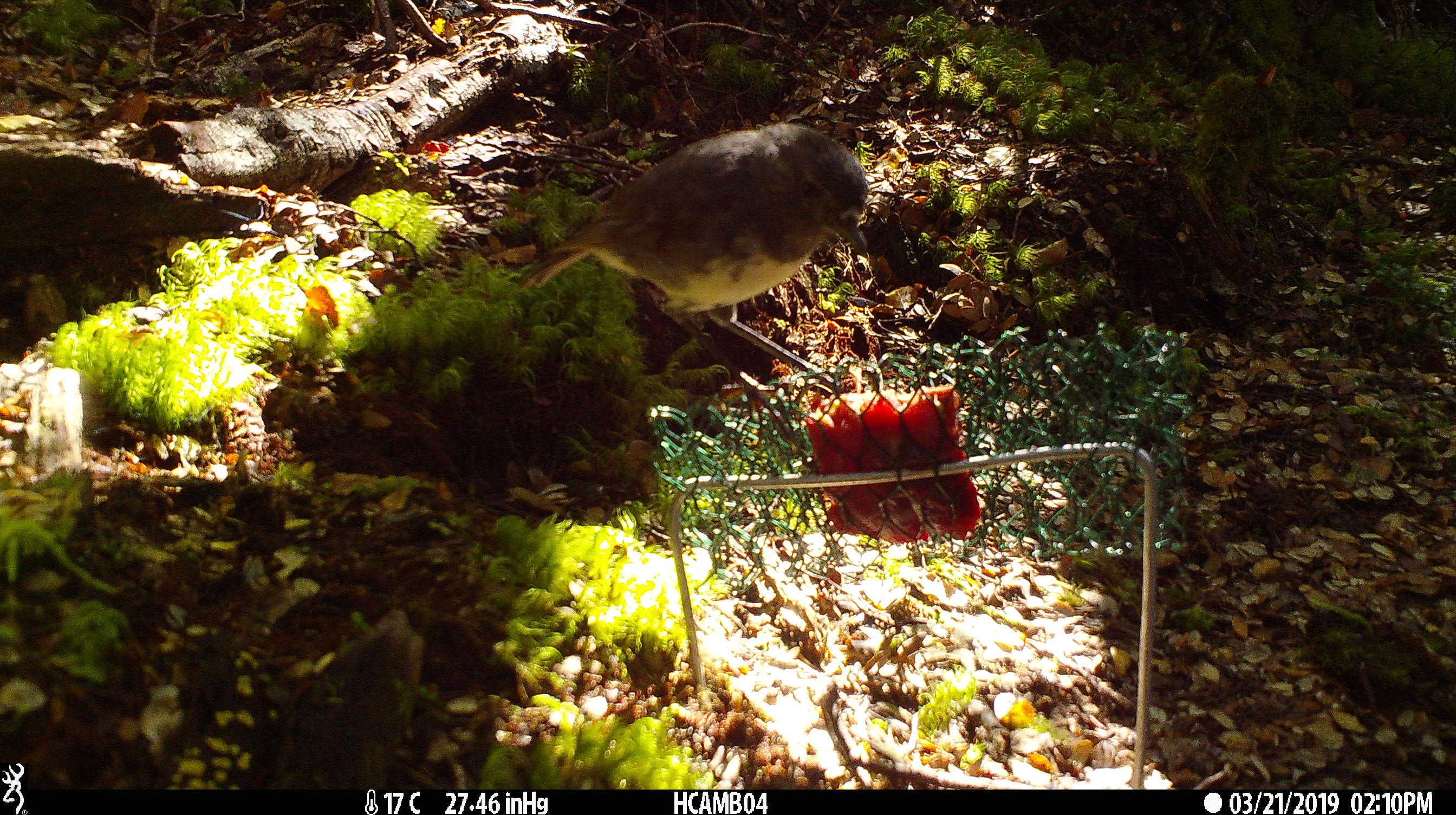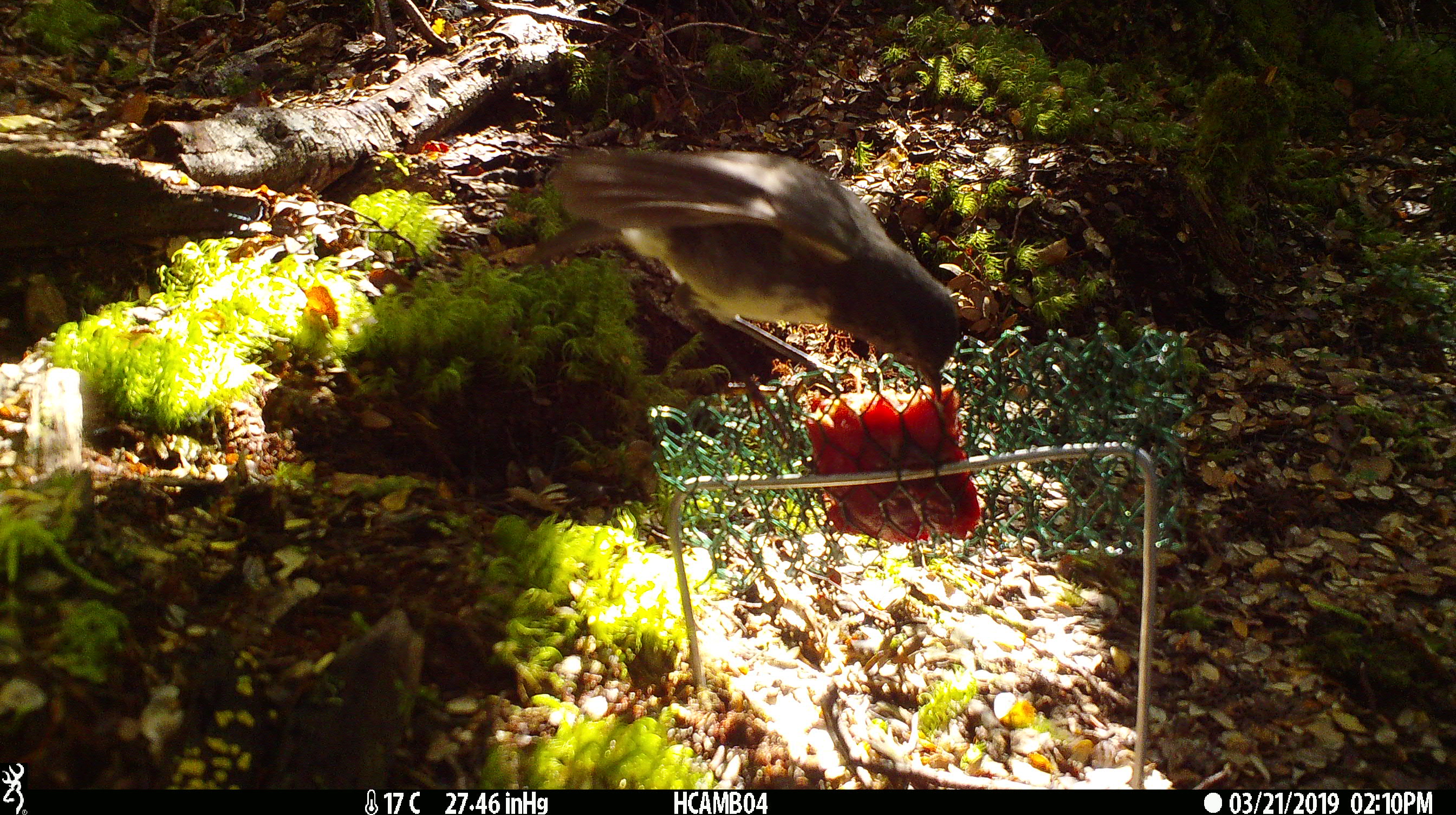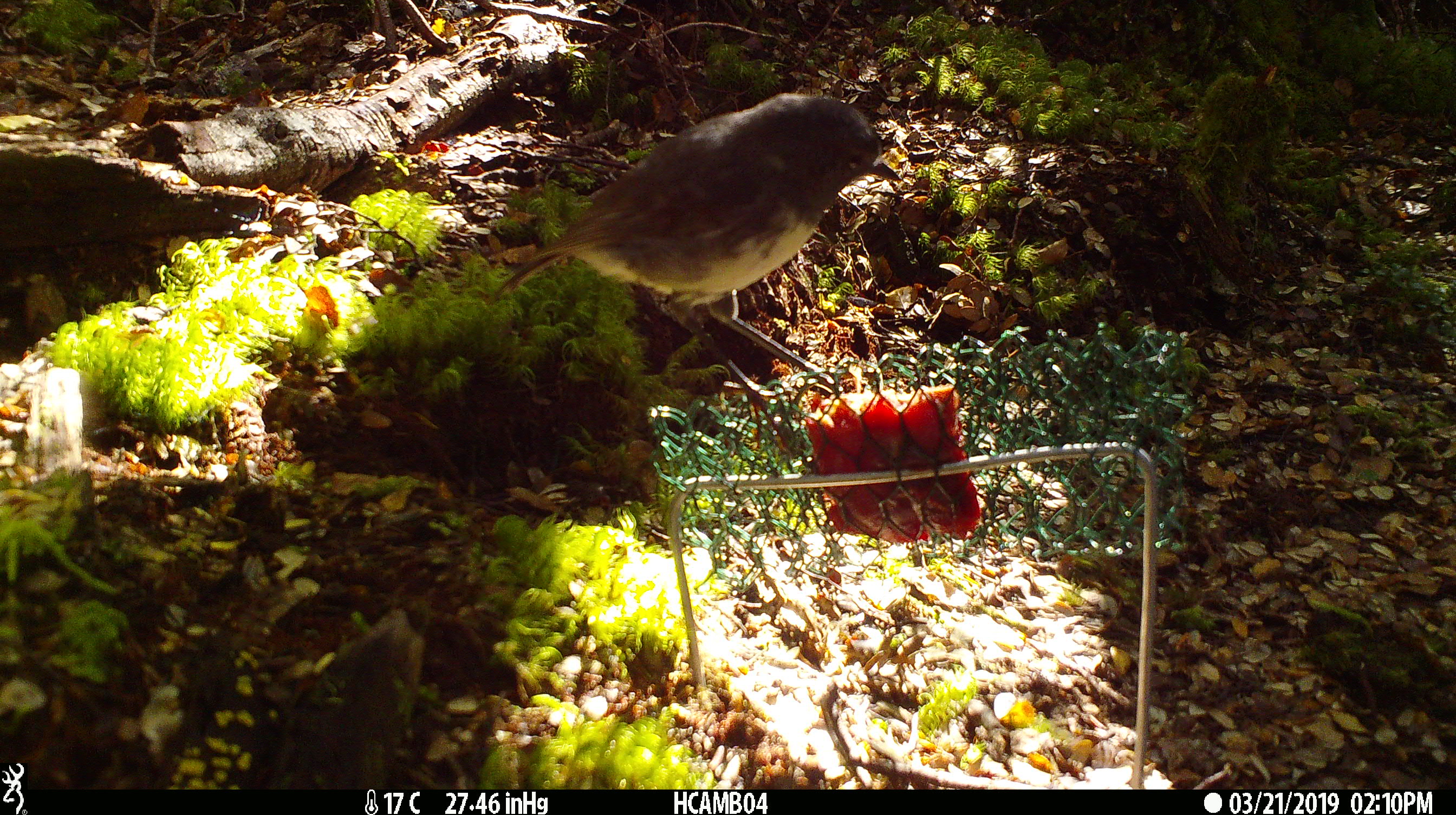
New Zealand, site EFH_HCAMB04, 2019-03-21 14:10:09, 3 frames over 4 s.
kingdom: Animalia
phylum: Chordata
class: Aves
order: Passeriformes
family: Petroicidae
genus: Petroica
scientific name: Petroica australis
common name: new zealand robin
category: robin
Robin (new zealand robin) (Petroica australis).